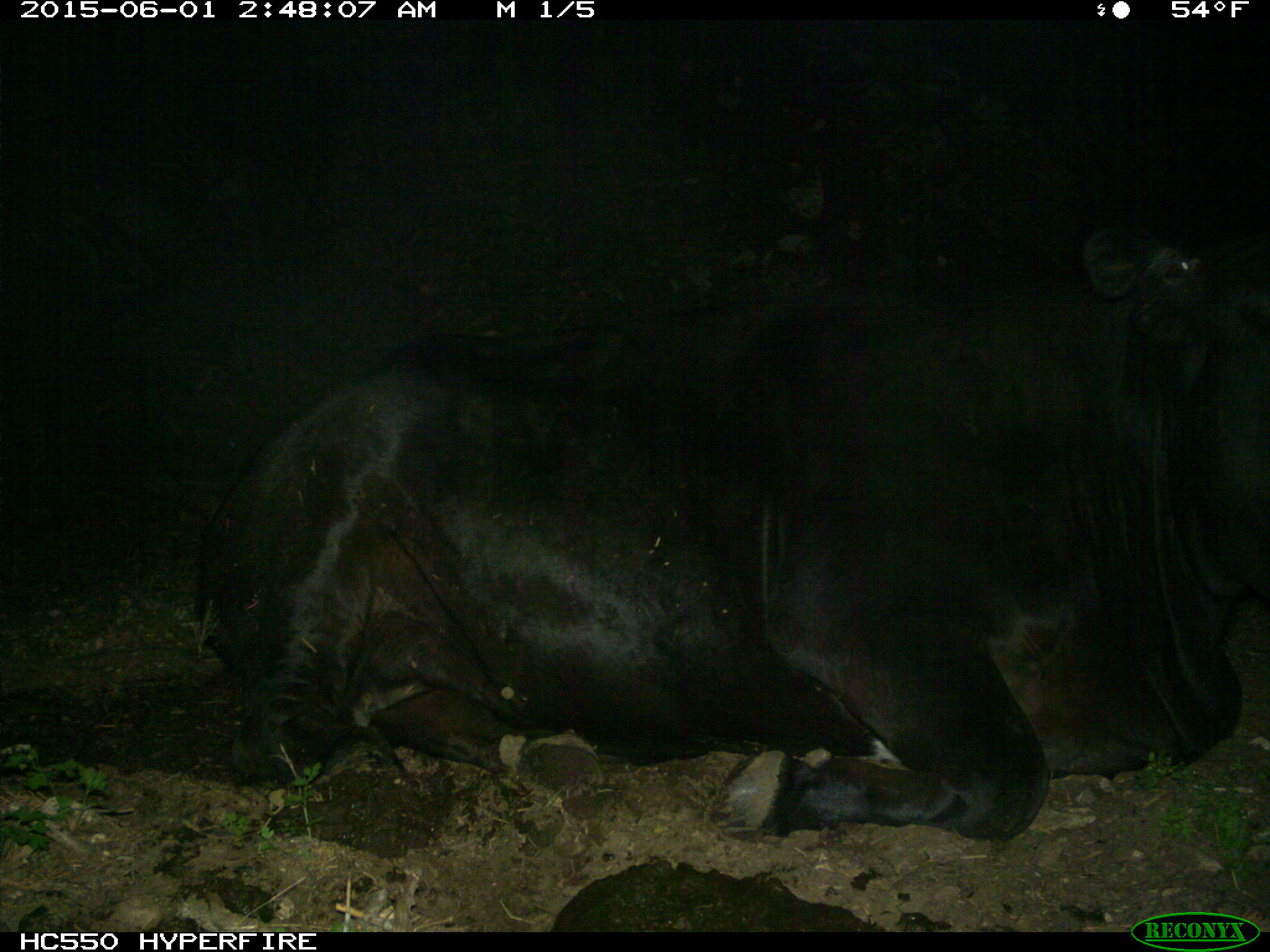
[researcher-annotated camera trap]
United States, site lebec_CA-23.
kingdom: Animalia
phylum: Chordata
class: Mammalia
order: Artiodactyla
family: Bovidae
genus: Bos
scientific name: Bos taurus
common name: domestic cow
Bos taurus (domestic cow).